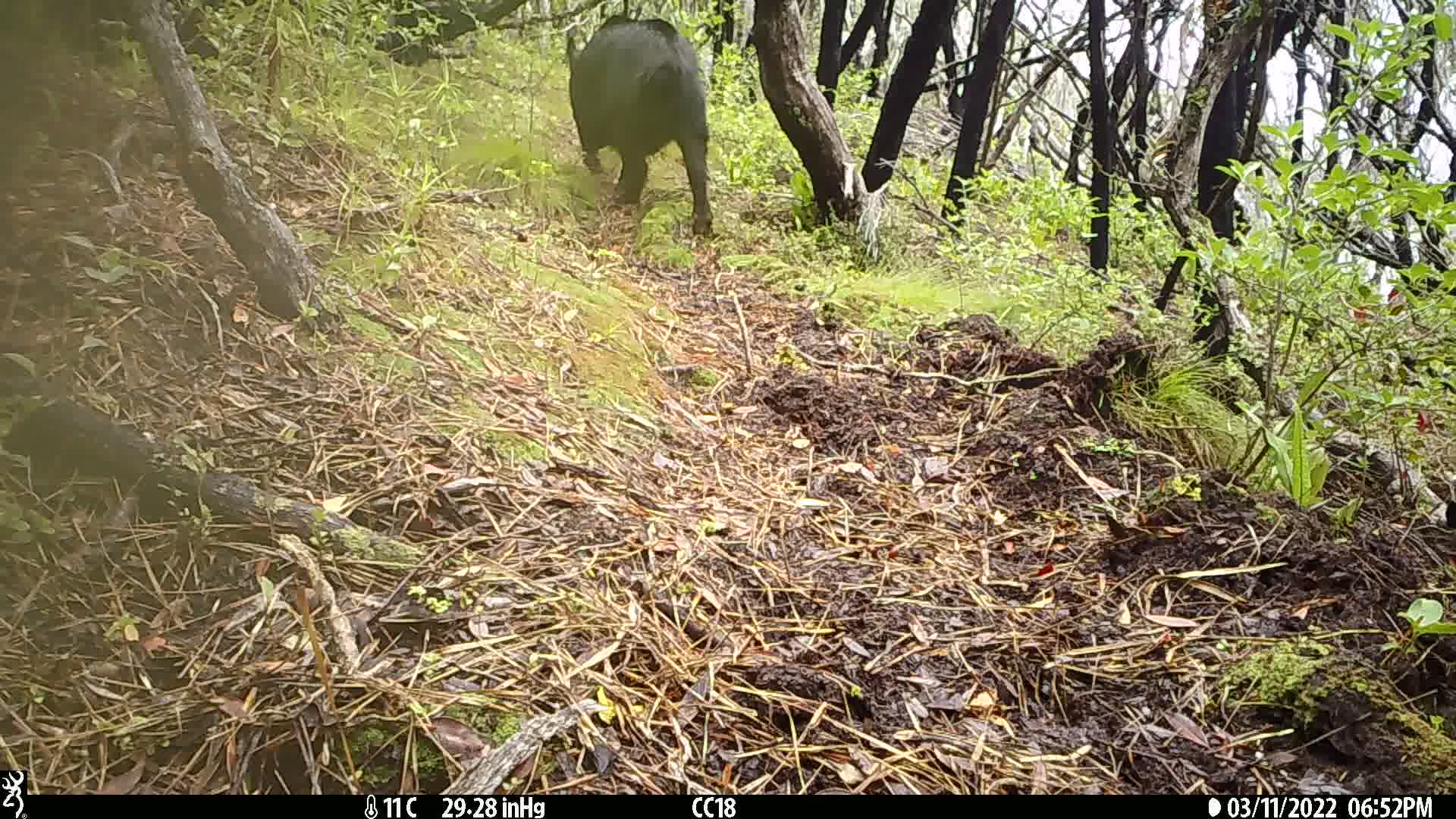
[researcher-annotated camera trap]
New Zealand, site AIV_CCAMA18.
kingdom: Animalia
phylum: Chordata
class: Mammalia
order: Artiodactyla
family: Suidae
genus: Sus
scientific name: Sus scrofa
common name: pig